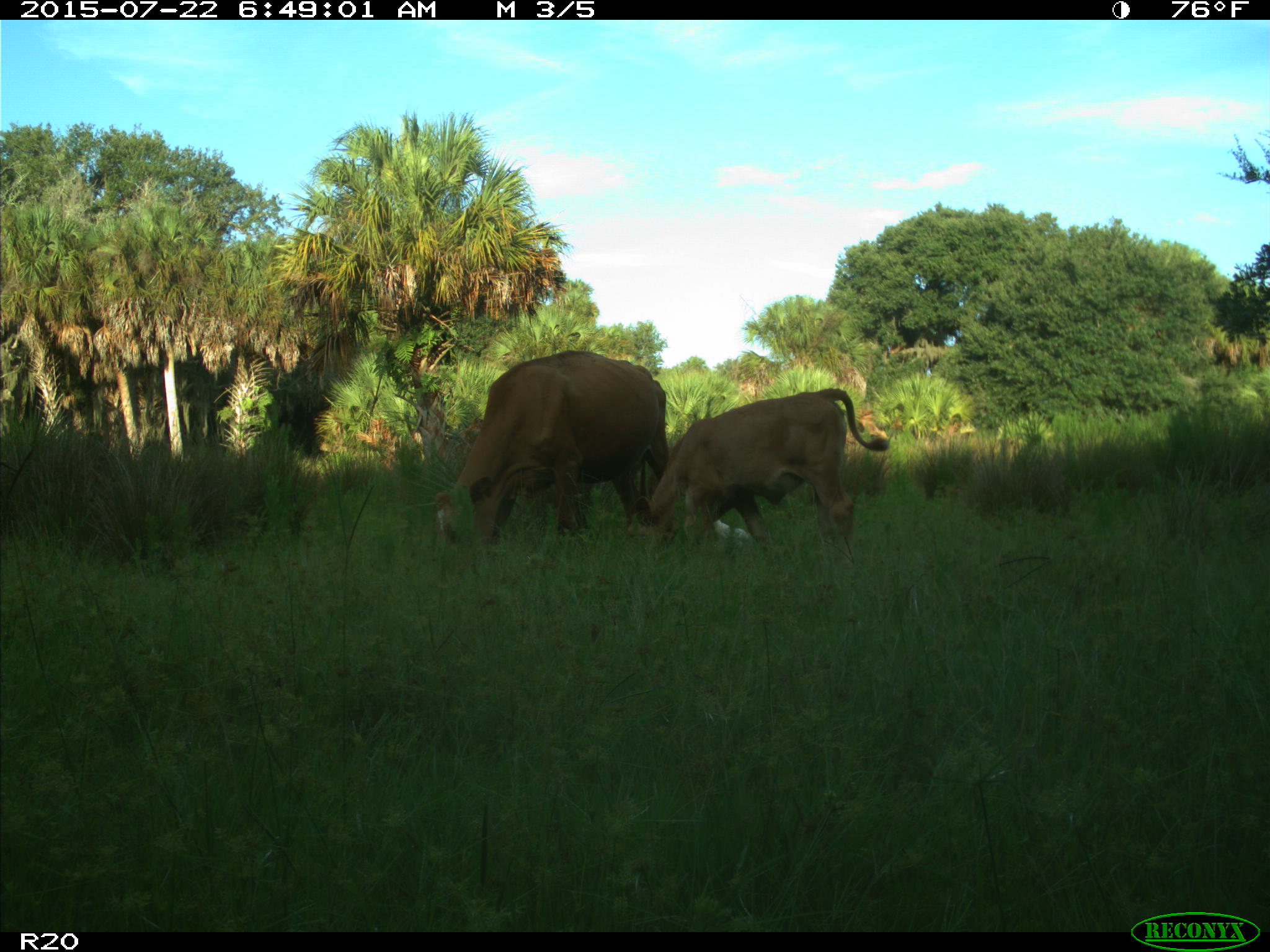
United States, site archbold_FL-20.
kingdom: Animalia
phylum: Chordata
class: Mammalia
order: Artiodactyla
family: Bovidae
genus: Bos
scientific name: Bos taurus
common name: domestic cow